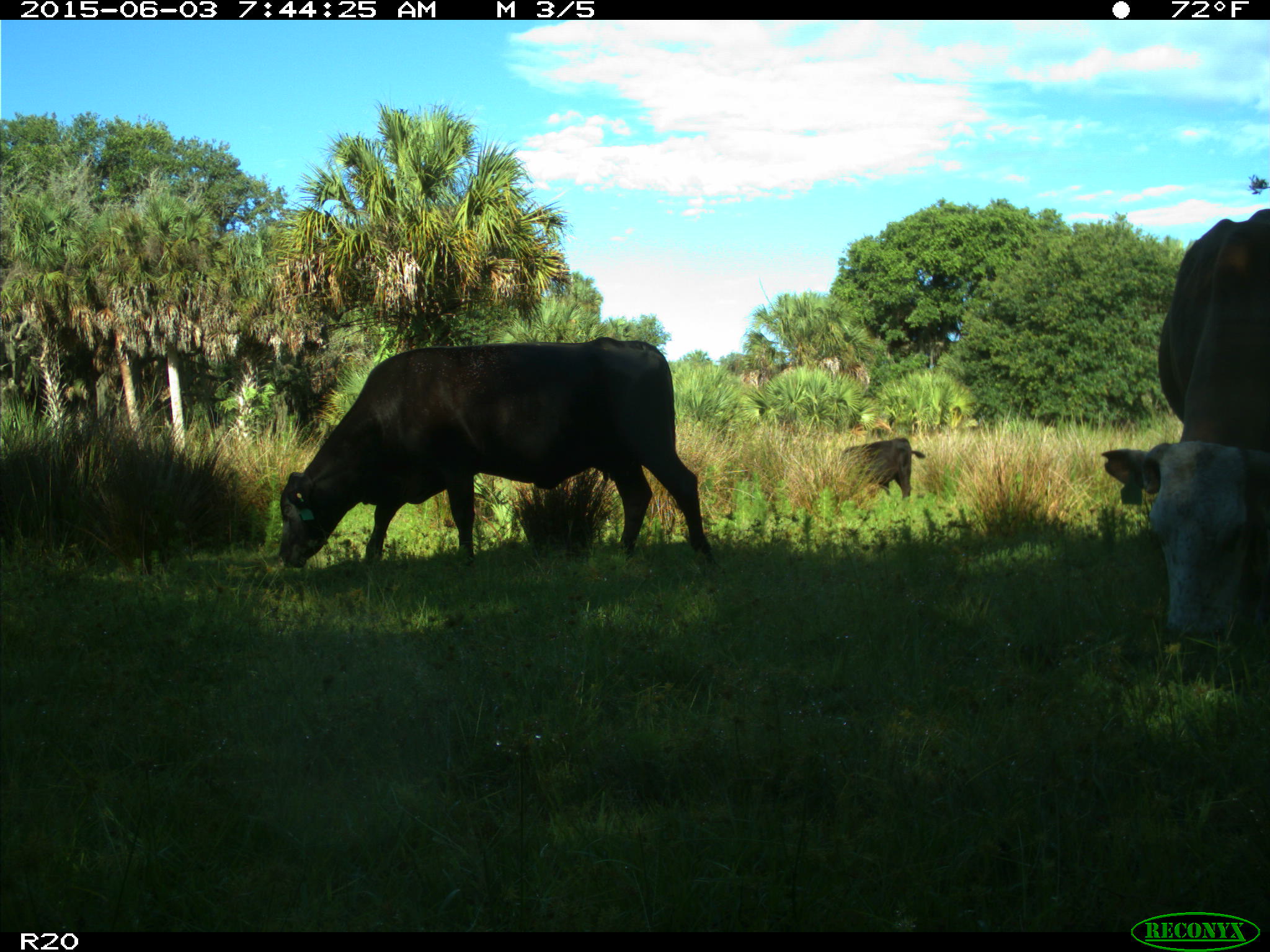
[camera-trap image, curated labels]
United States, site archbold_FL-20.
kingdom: Animalia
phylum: Chordata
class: Mammalia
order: Artiodactyla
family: Bovidae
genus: Bos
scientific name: Bos taurus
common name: domestic cow